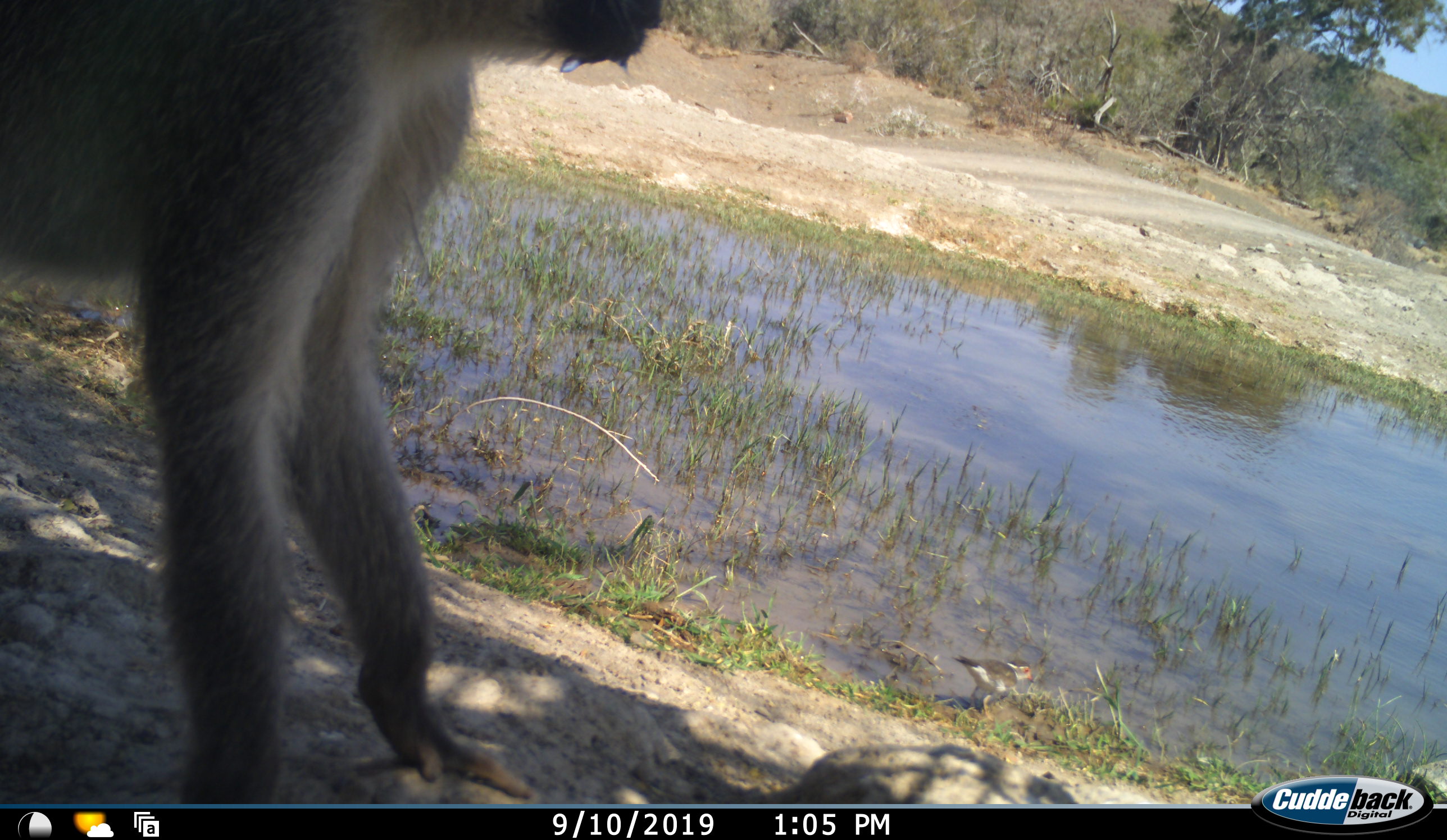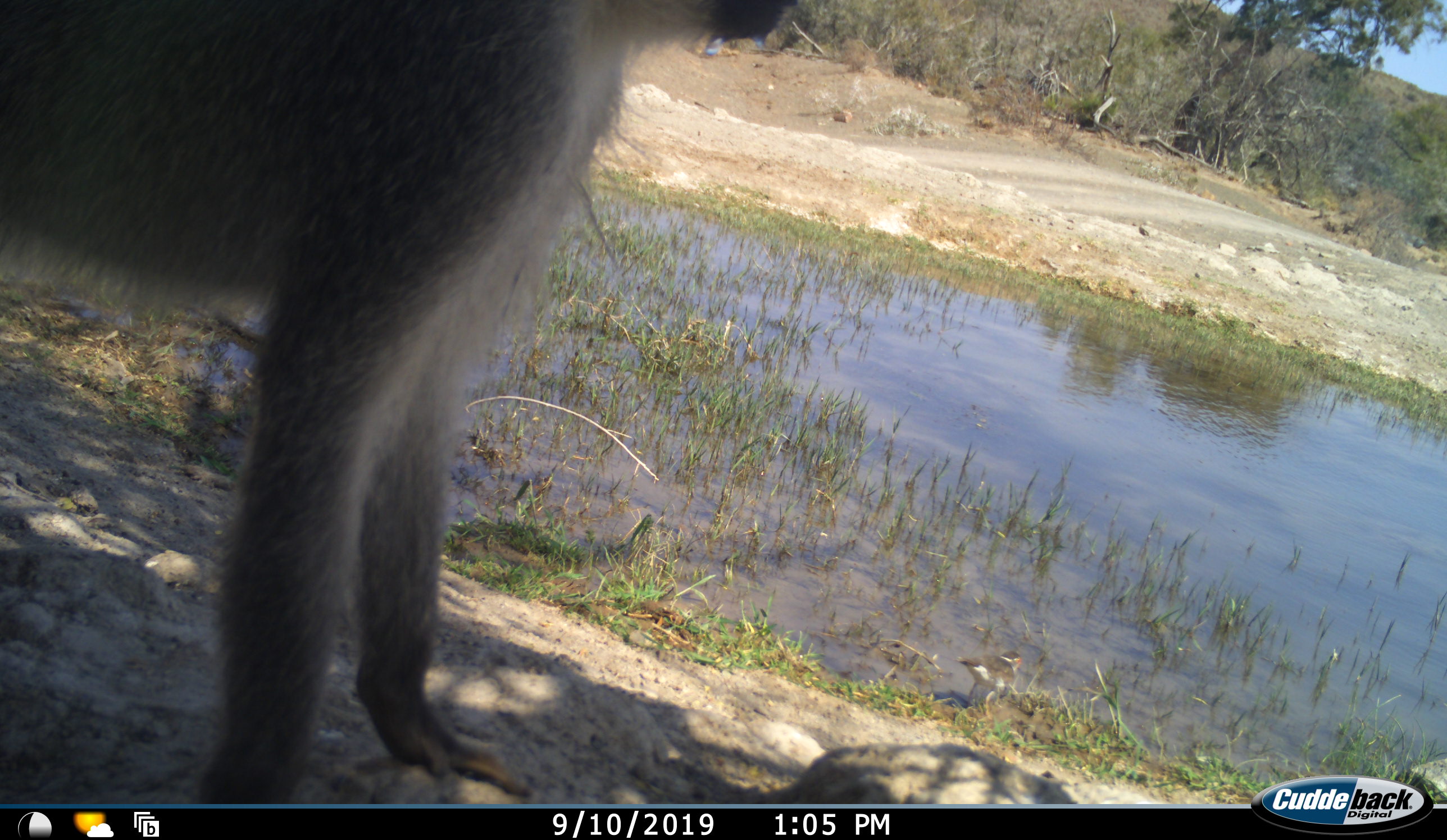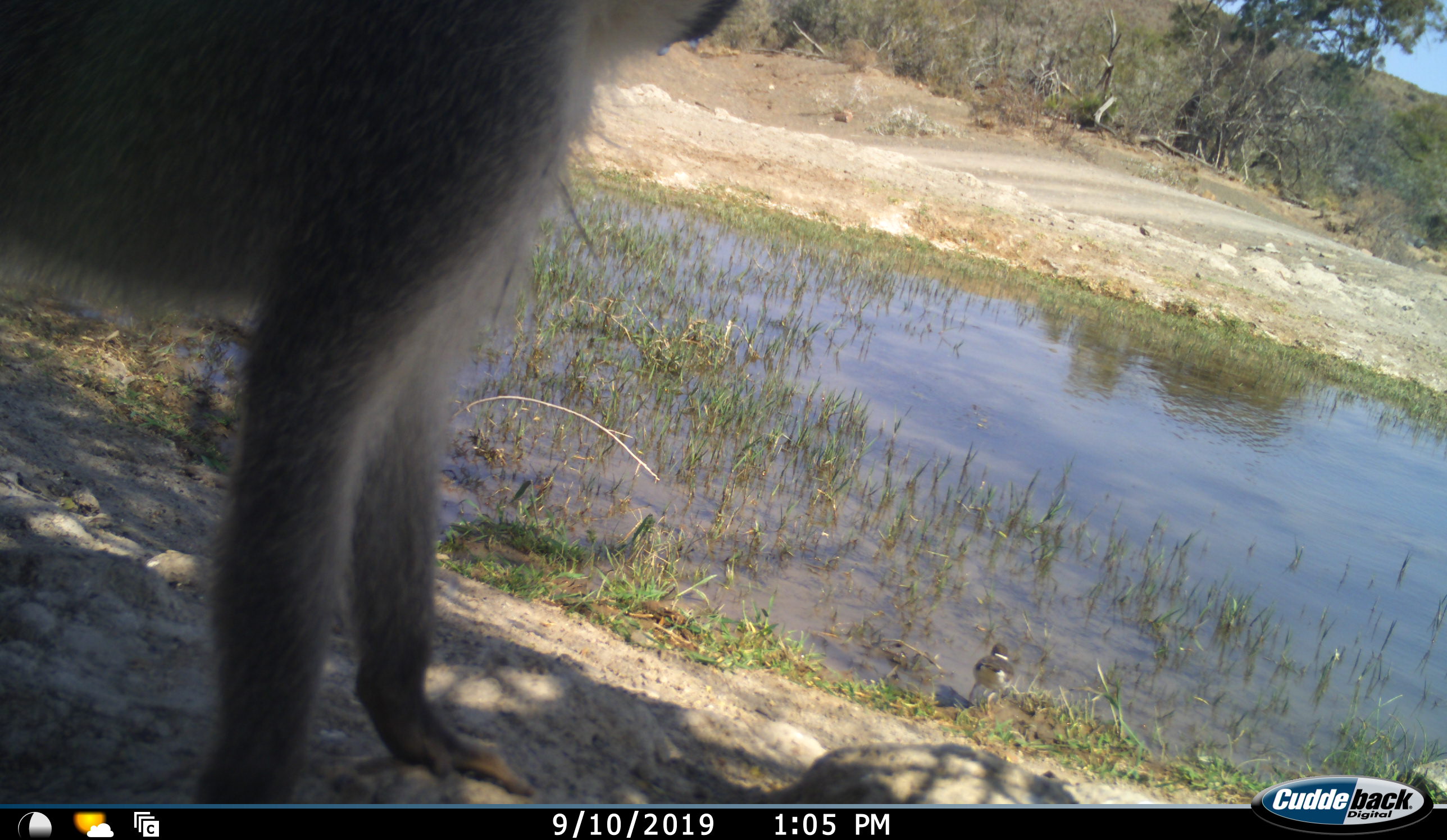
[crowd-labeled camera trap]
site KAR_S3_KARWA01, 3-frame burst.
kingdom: Animalia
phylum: Chordata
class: Mammalia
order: Primates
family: Cercopithecidae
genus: Chlorocebus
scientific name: Chlorocebus pygerythrus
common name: vervet monkey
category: monkeyvervet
Monkeyvervet (vervet monkey) (Chlorocebus pygerythrus), count 1. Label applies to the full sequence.